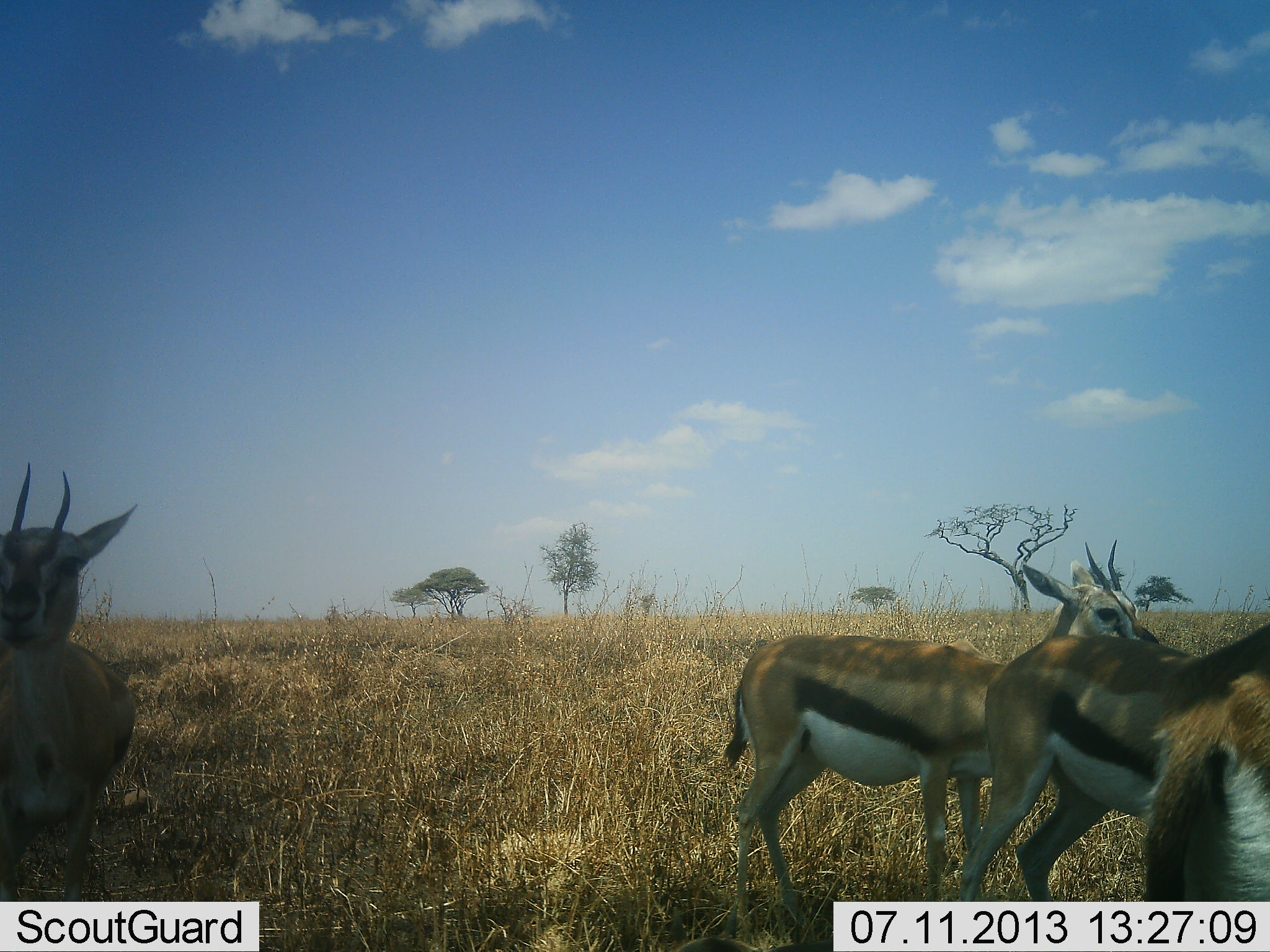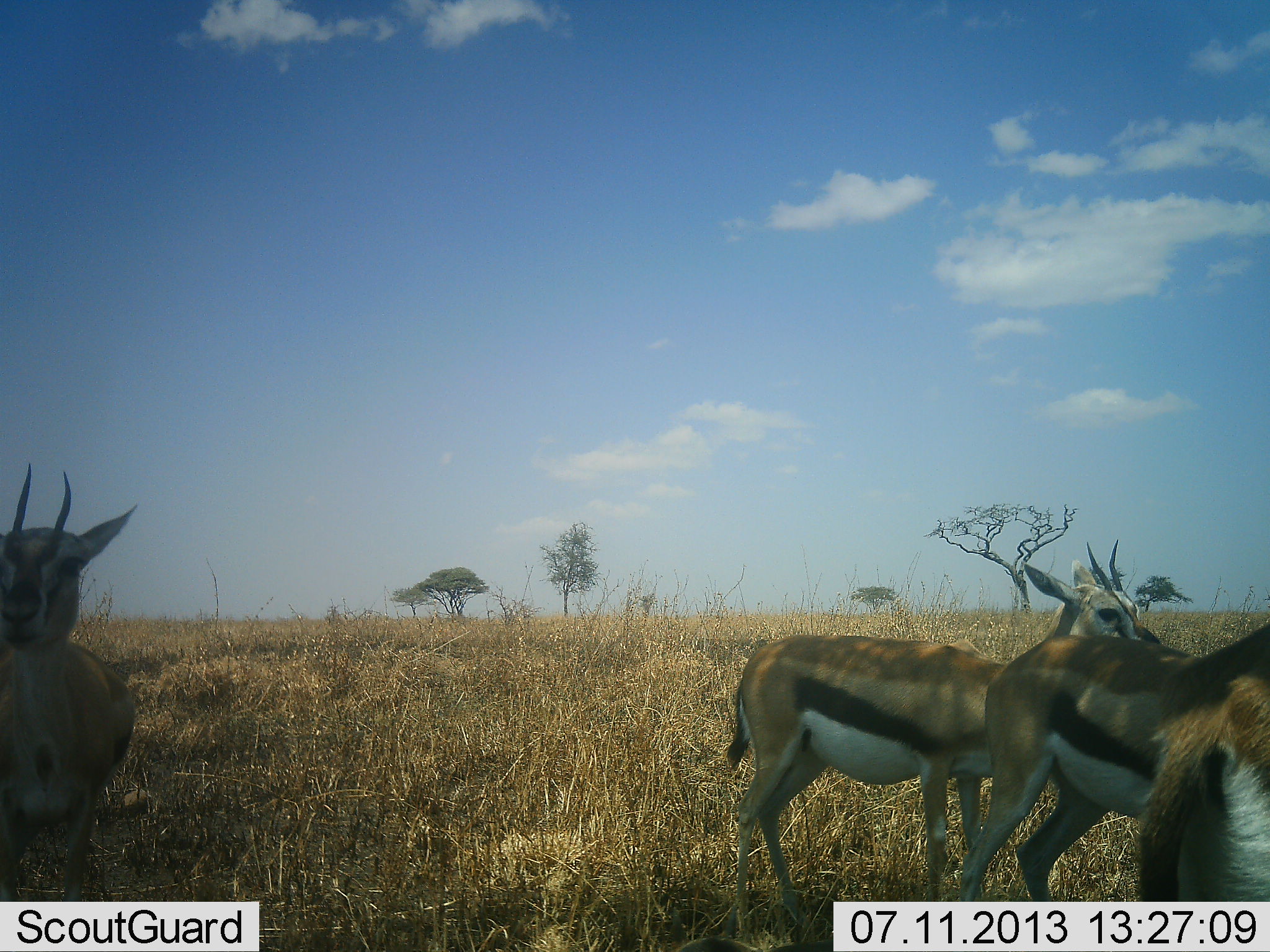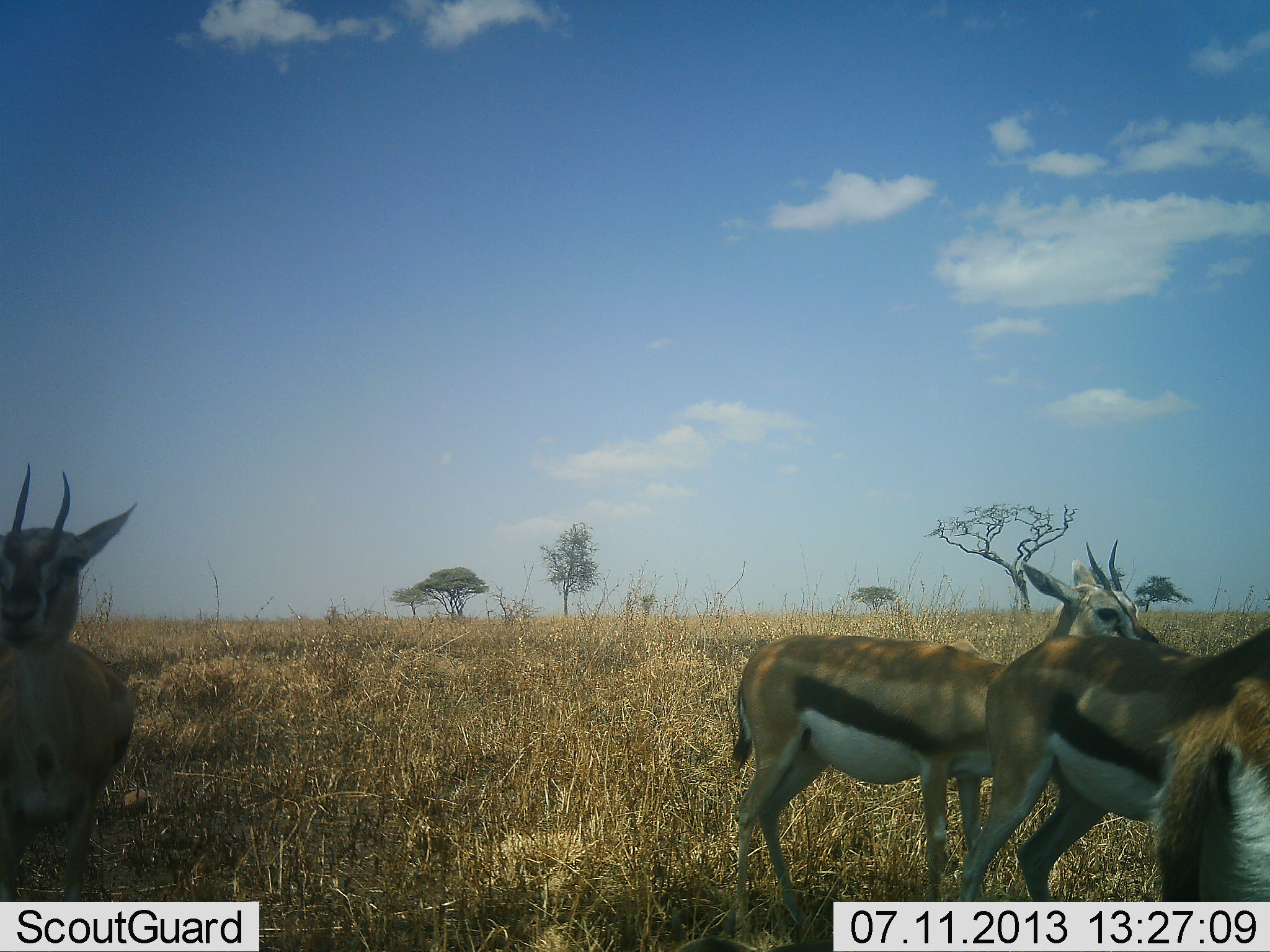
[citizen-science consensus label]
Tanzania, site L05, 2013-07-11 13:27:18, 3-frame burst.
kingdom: Animalia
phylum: Chordata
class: Mammalia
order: Artiodactyla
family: Bovidae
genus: Eudorcas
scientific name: Eudorcas thomsonii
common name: thomson's gazelle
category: gazellethomsons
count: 4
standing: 90%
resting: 10%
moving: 10%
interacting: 5%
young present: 0%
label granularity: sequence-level